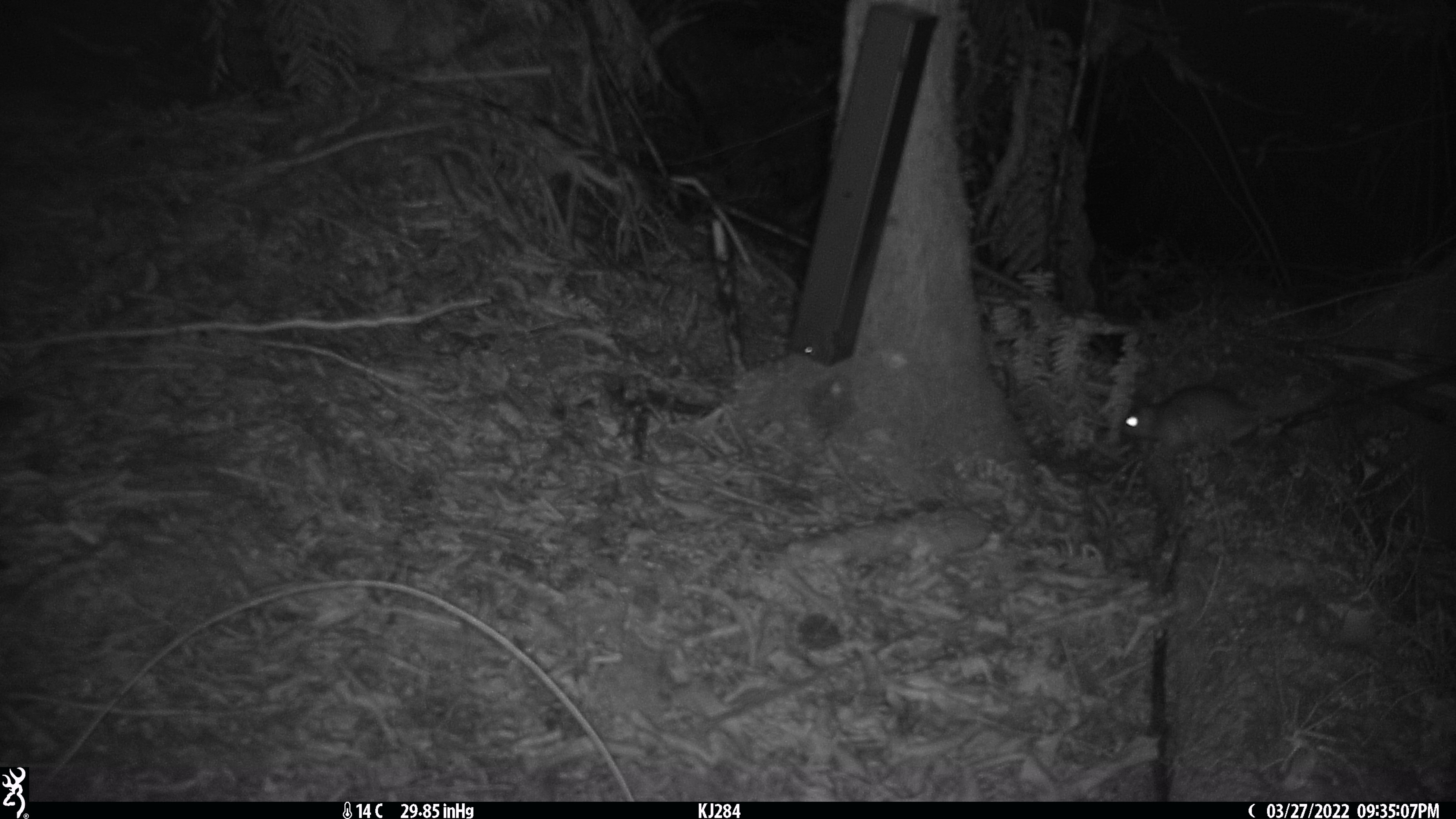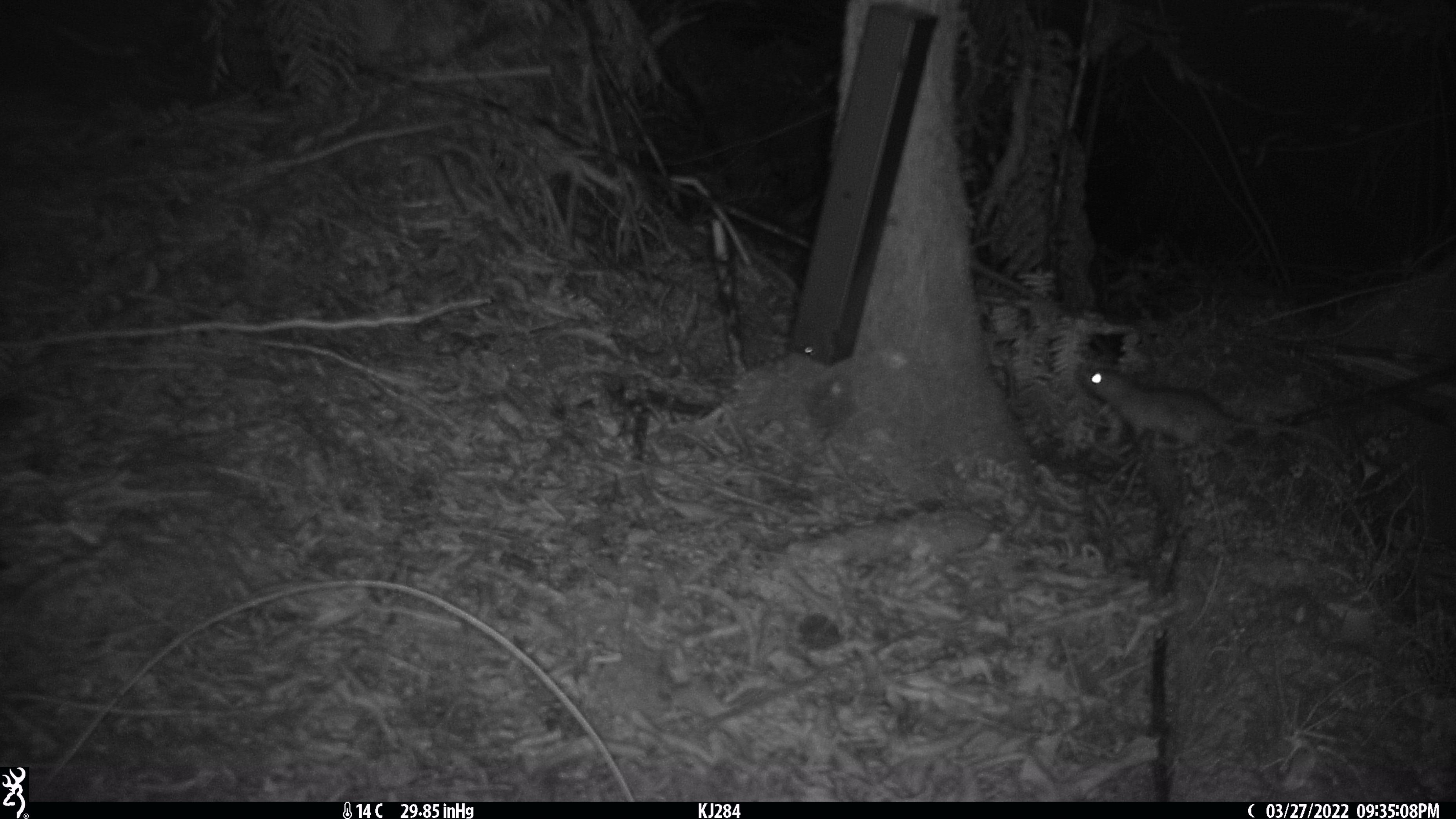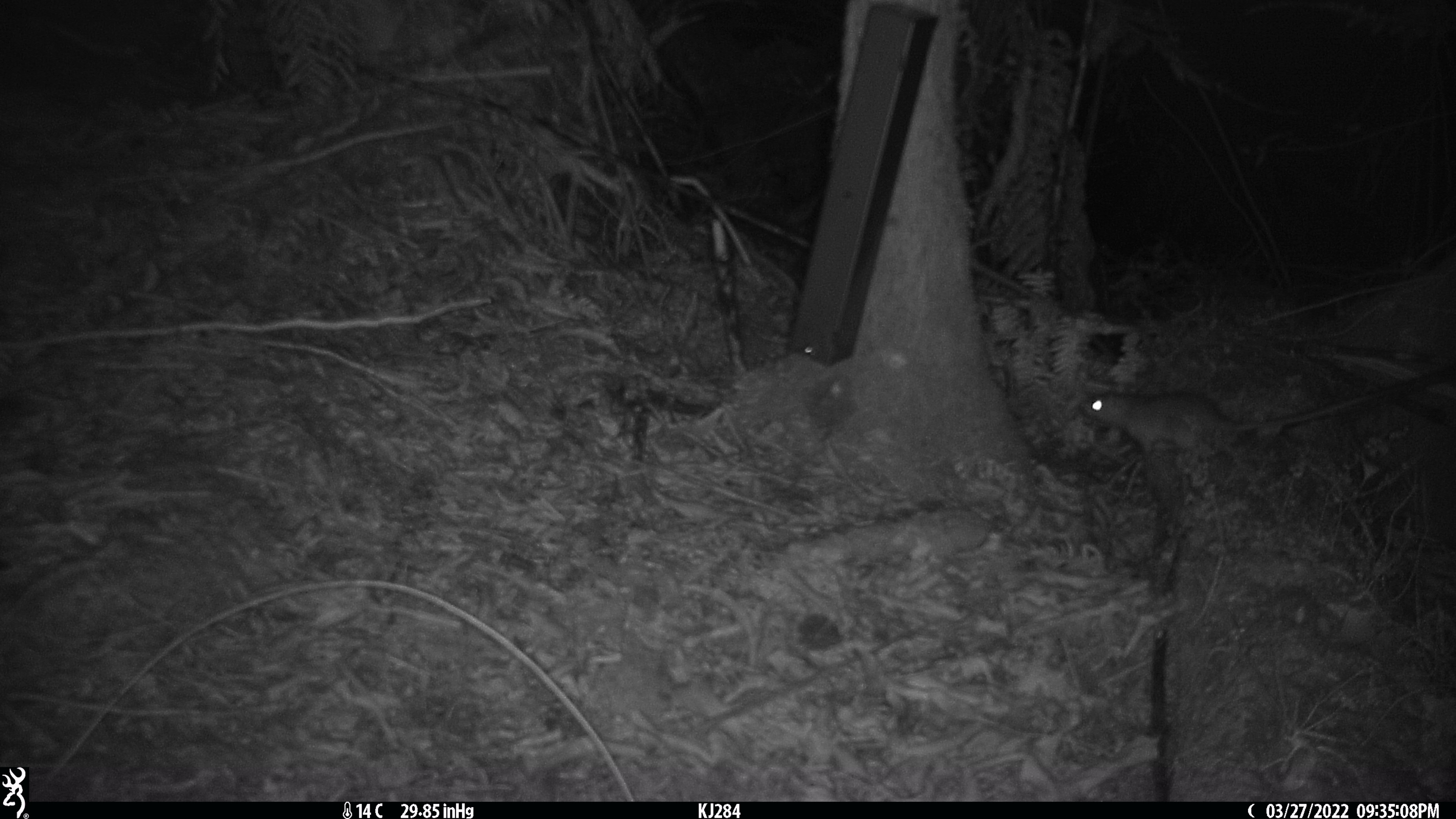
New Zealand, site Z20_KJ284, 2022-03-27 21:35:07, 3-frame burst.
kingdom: Animalia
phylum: Chordata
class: Mammalia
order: Rodentia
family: Muridae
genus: Rattus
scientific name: Rattus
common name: rat